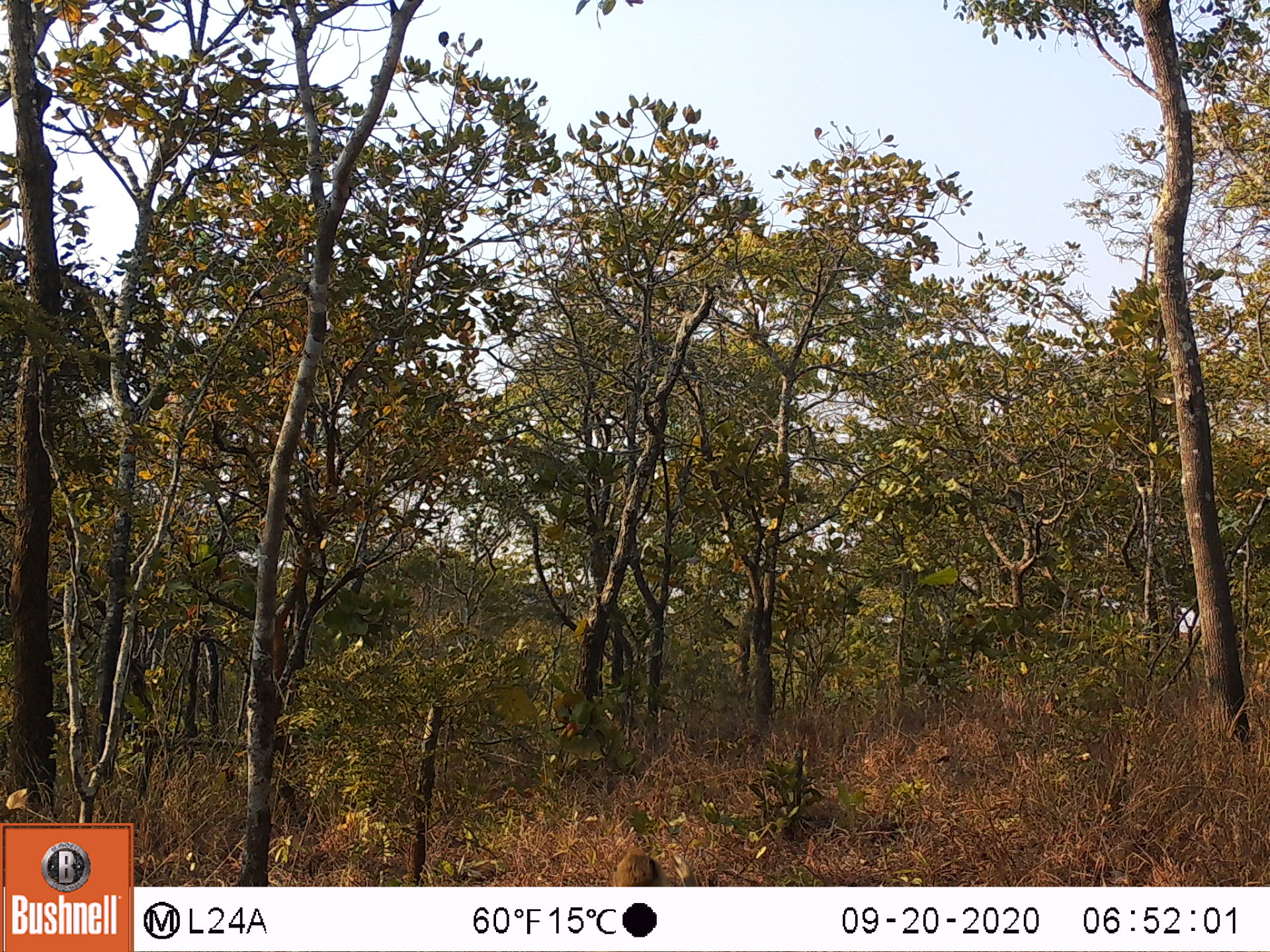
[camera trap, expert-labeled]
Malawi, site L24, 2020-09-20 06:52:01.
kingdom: Animalia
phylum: Chordata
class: Mammalia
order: Primates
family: Cercopithecidae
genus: Papio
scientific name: Papio cynocephalus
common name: yellow baboon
Yellow baboon (Papio cynocephalus), count 1.